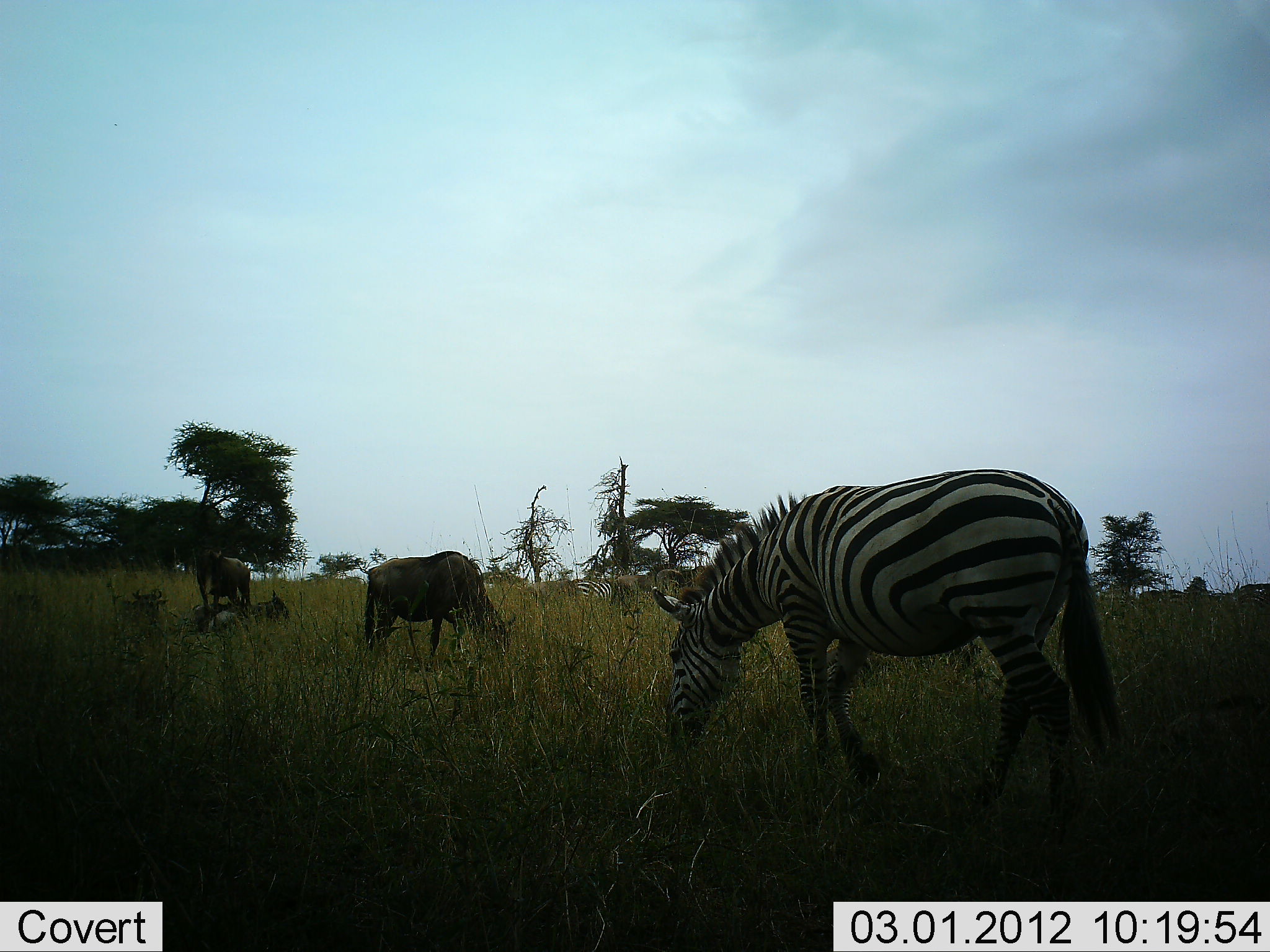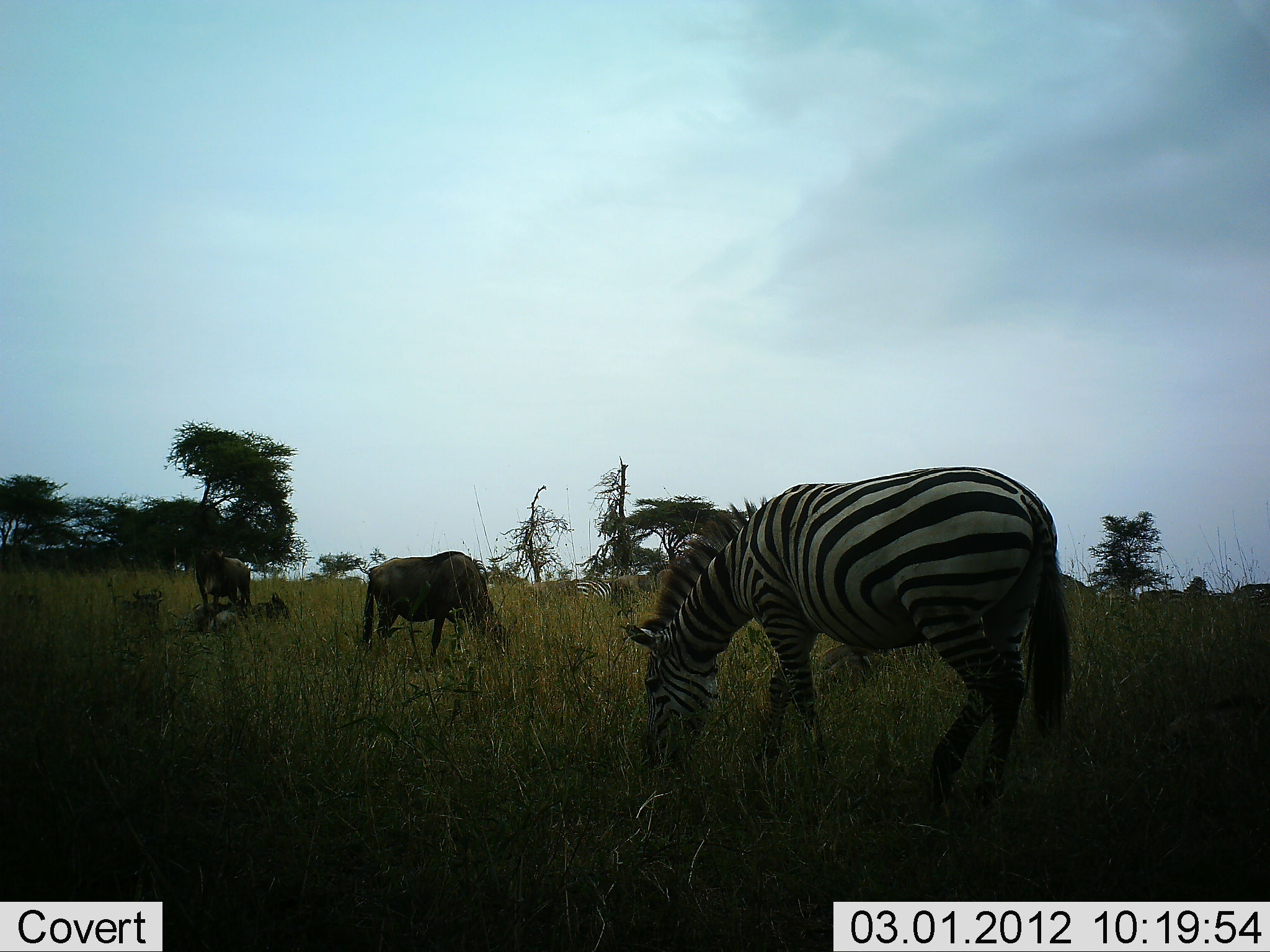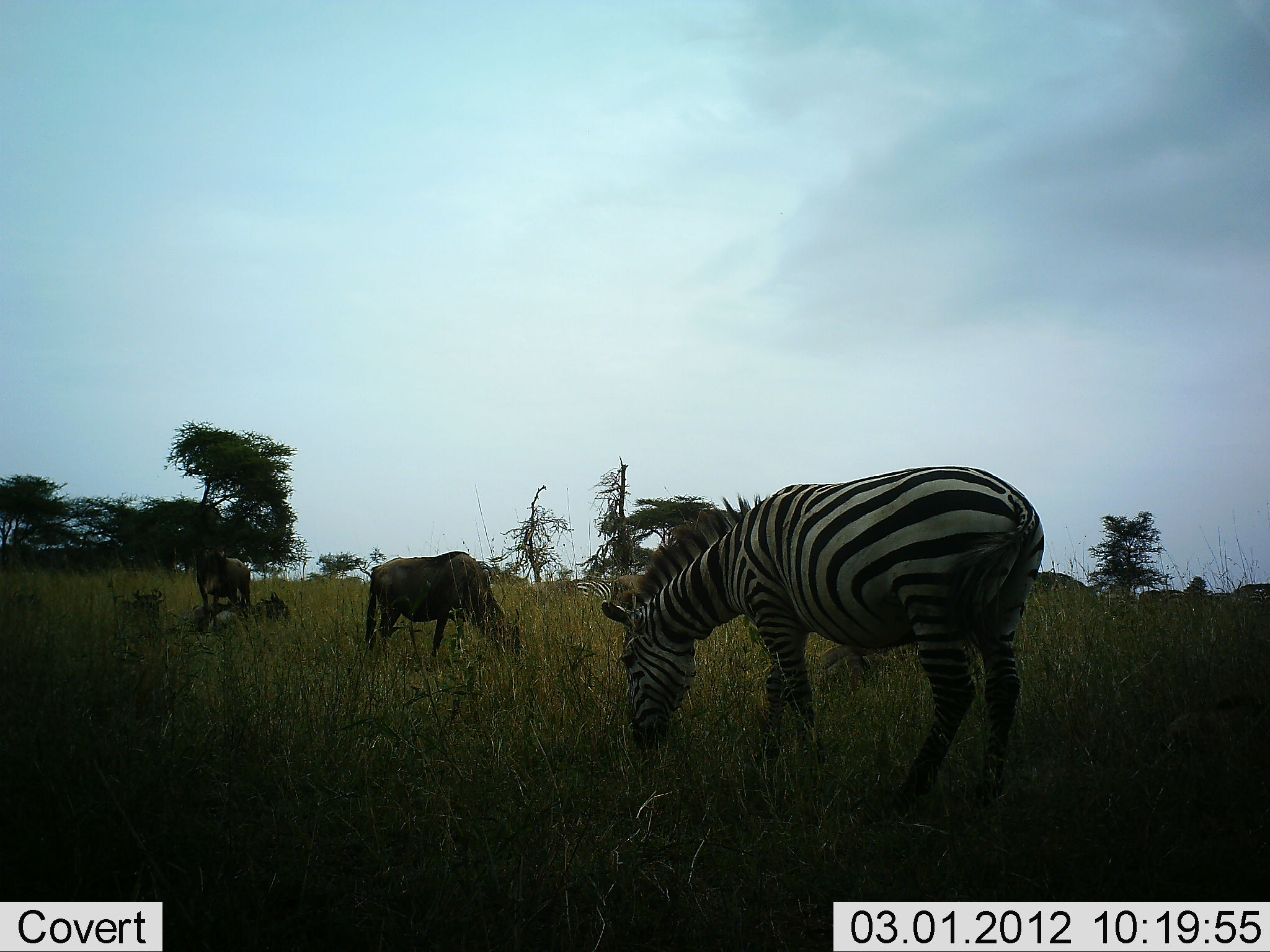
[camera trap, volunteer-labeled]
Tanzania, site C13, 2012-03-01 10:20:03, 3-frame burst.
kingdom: Animalia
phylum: Chordata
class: Mammalia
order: Artiodactyla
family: Bovidae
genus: Connochaetes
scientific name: Connochaetes taurinus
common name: blue wildebeest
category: wildebeest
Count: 4.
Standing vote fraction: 50%.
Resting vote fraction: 88%.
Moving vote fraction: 0%.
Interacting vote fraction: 0%.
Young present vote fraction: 6%.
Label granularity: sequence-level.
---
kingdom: Animalia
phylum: Chordata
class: Mammalia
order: Perissodactyla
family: Equidae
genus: Equus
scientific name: Equus quagga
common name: plains zebra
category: zebra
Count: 1.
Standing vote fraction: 5%.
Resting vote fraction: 0%.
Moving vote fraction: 11%.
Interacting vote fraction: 0%.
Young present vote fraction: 0%.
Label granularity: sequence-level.